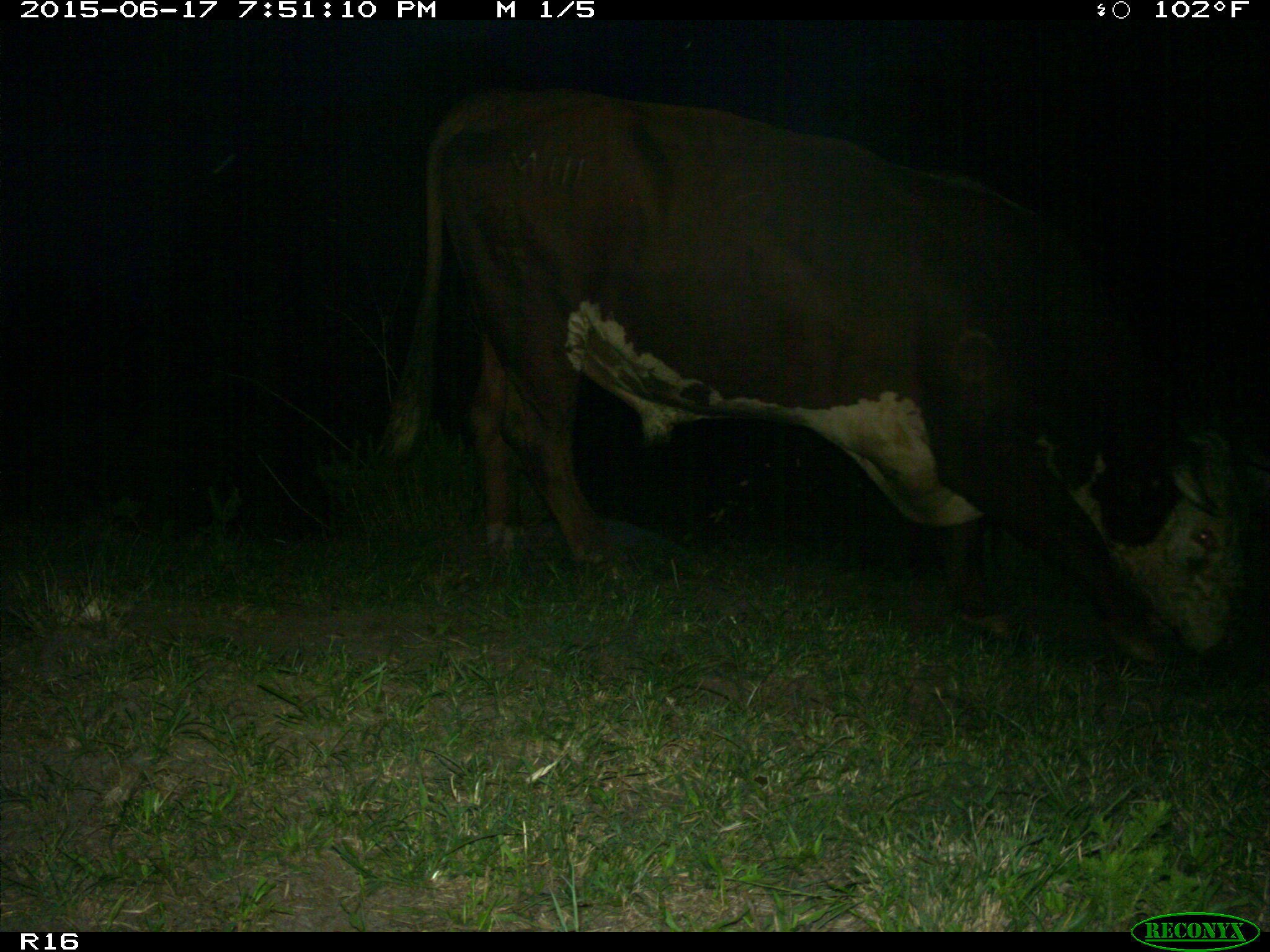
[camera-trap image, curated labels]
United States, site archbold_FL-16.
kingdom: Animalia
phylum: Chordata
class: Mammalia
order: Artiodactyla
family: Bovidae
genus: Bos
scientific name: Bos taurus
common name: domestic cow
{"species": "Bos taurus (domestic cow)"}